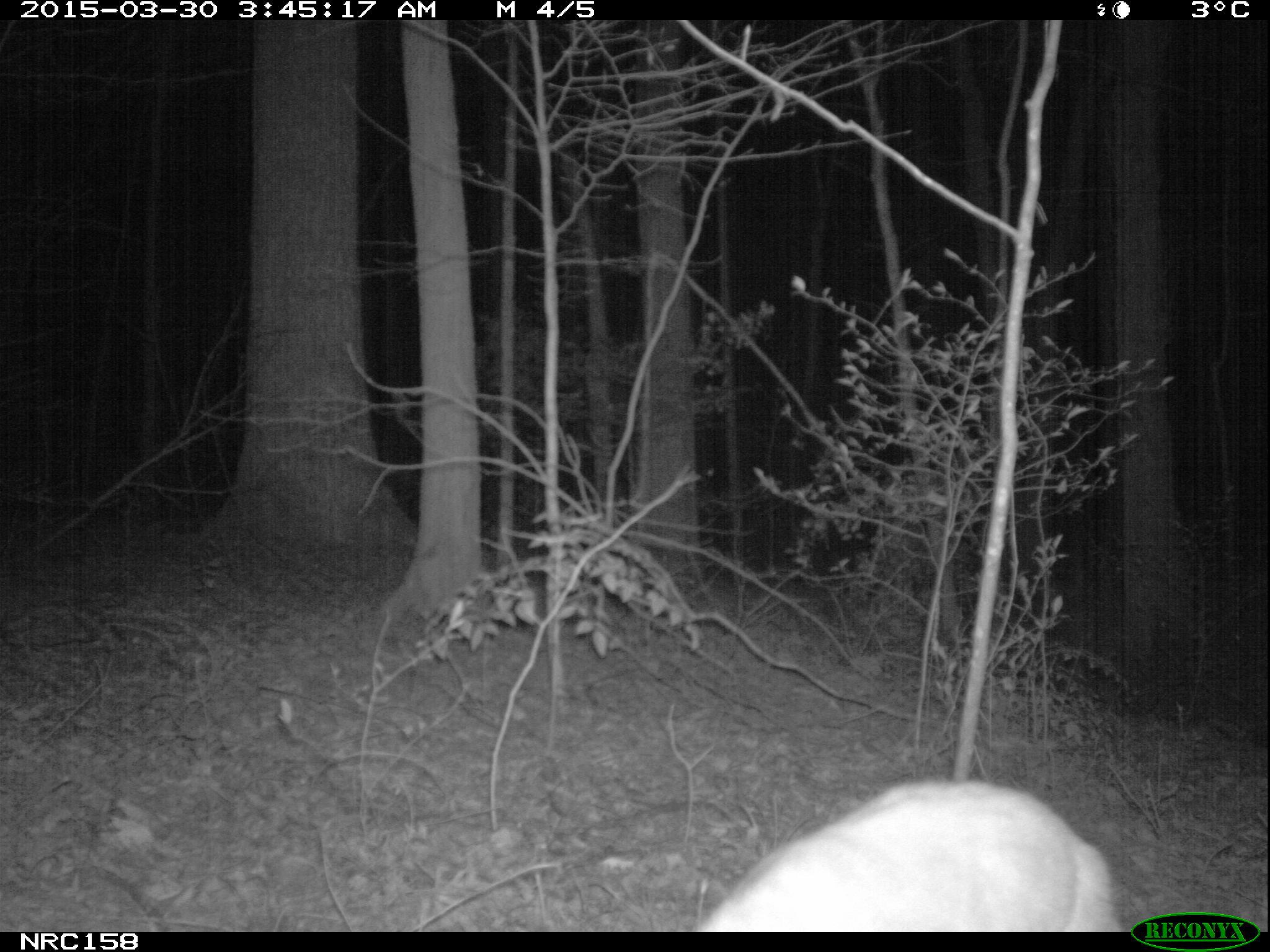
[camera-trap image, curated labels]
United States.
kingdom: Animalia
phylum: Chordata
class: Mammalia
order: Carnivora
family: Felidae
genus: Felis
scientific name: Felis catus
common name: domestic cat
Domestic Cat (Felis catus).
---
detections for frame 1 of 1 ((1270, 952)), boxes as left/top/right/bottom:
Domestic Cat: 672/776/1124/931